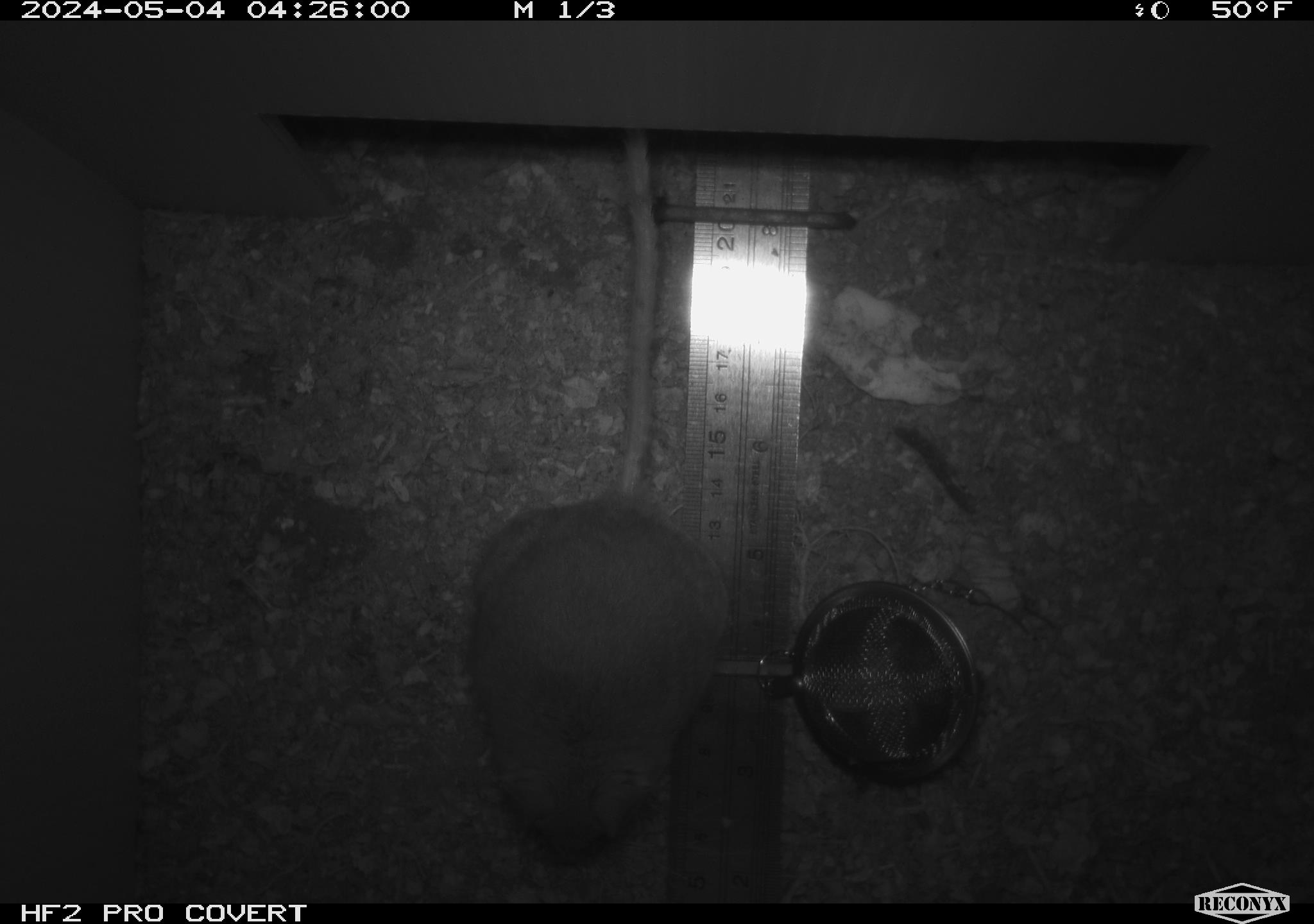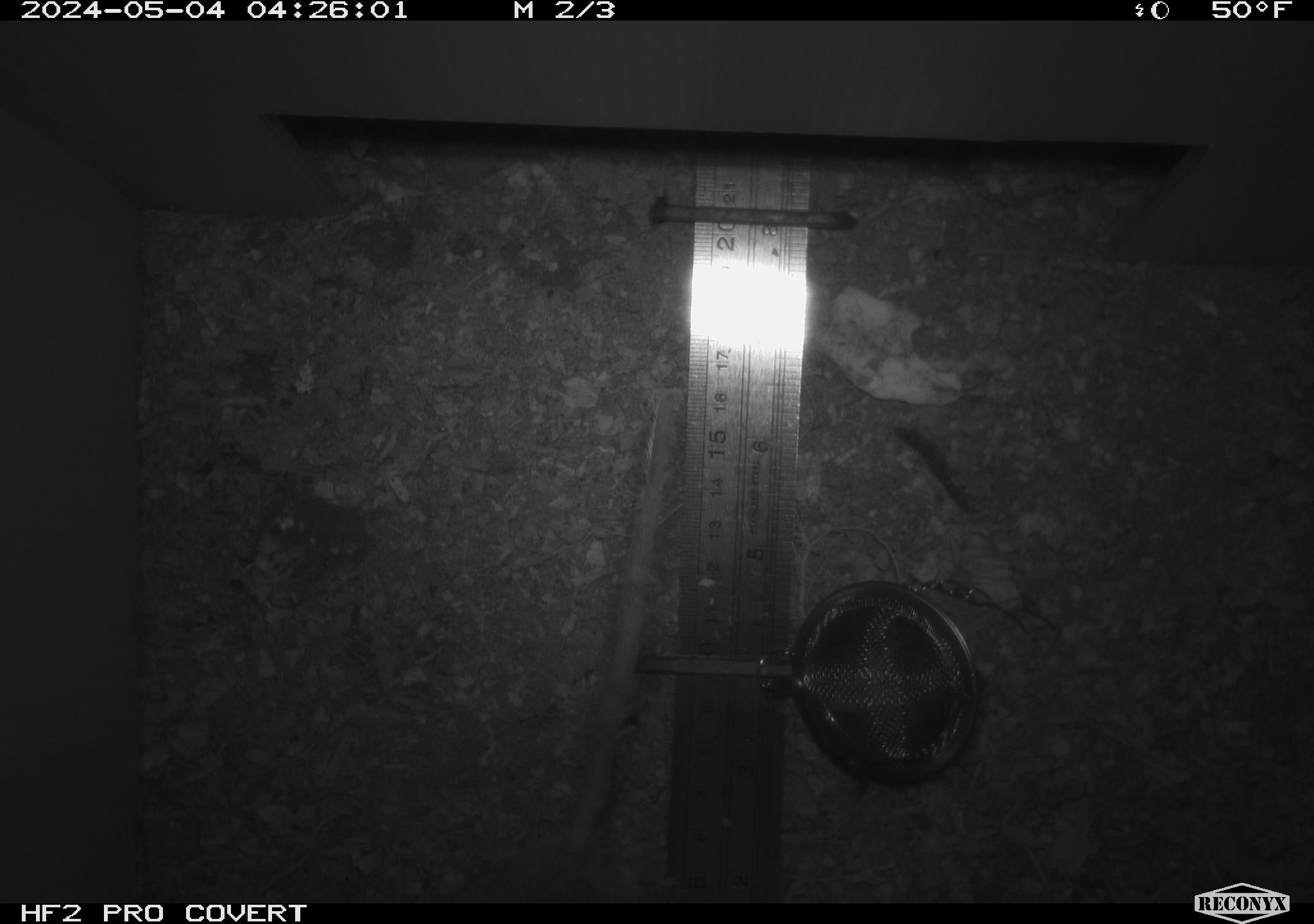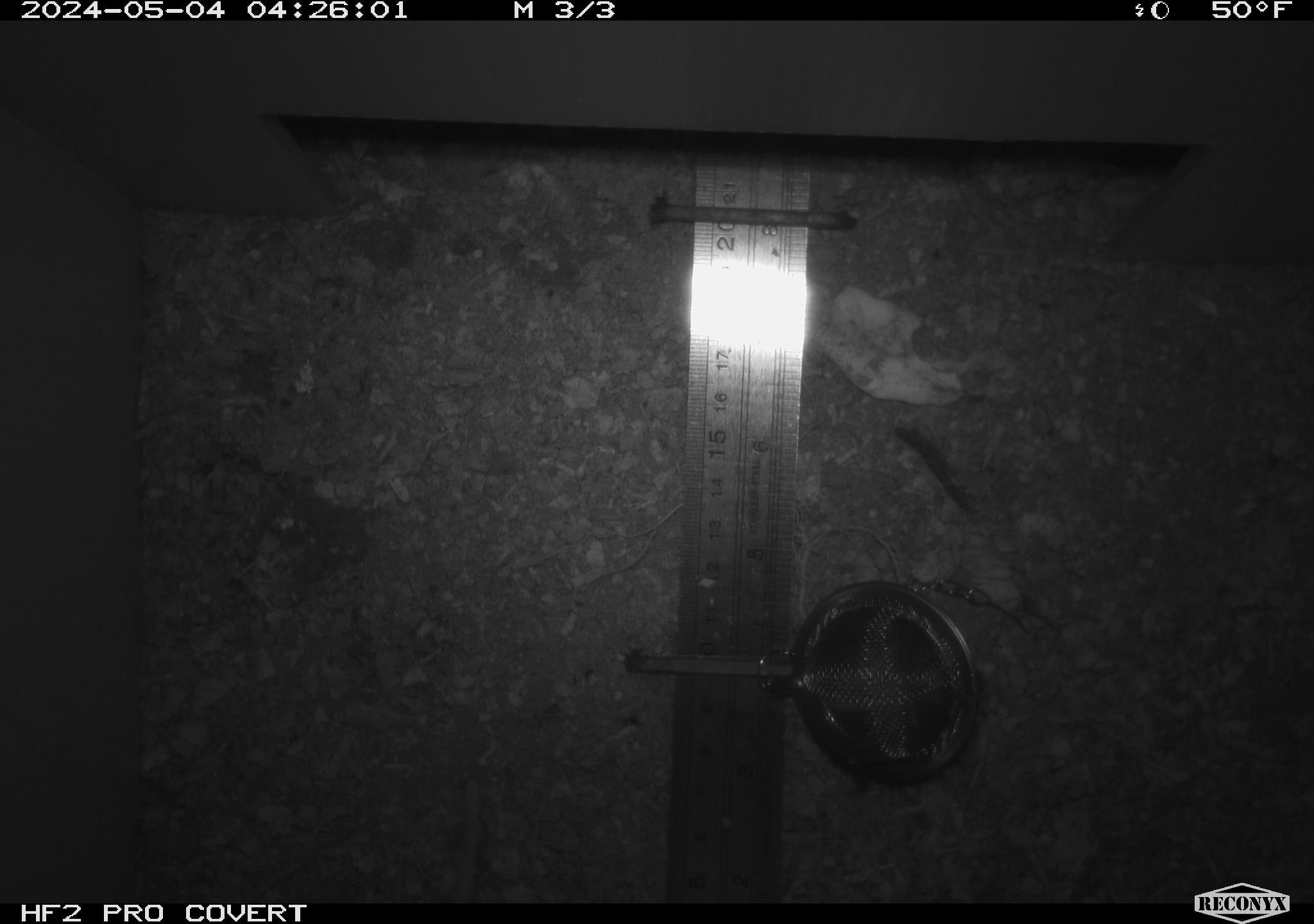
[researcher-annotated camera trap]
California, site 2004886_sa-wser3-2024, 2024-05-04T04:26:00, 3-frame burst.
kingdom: Animalia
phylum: Chordata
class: Mammalia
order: Rodentia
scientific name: Rodentia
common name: mouse species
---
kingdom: Animalia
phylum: Chordata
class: Mammalia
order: Rodentia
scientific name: Rodentia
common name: rodent